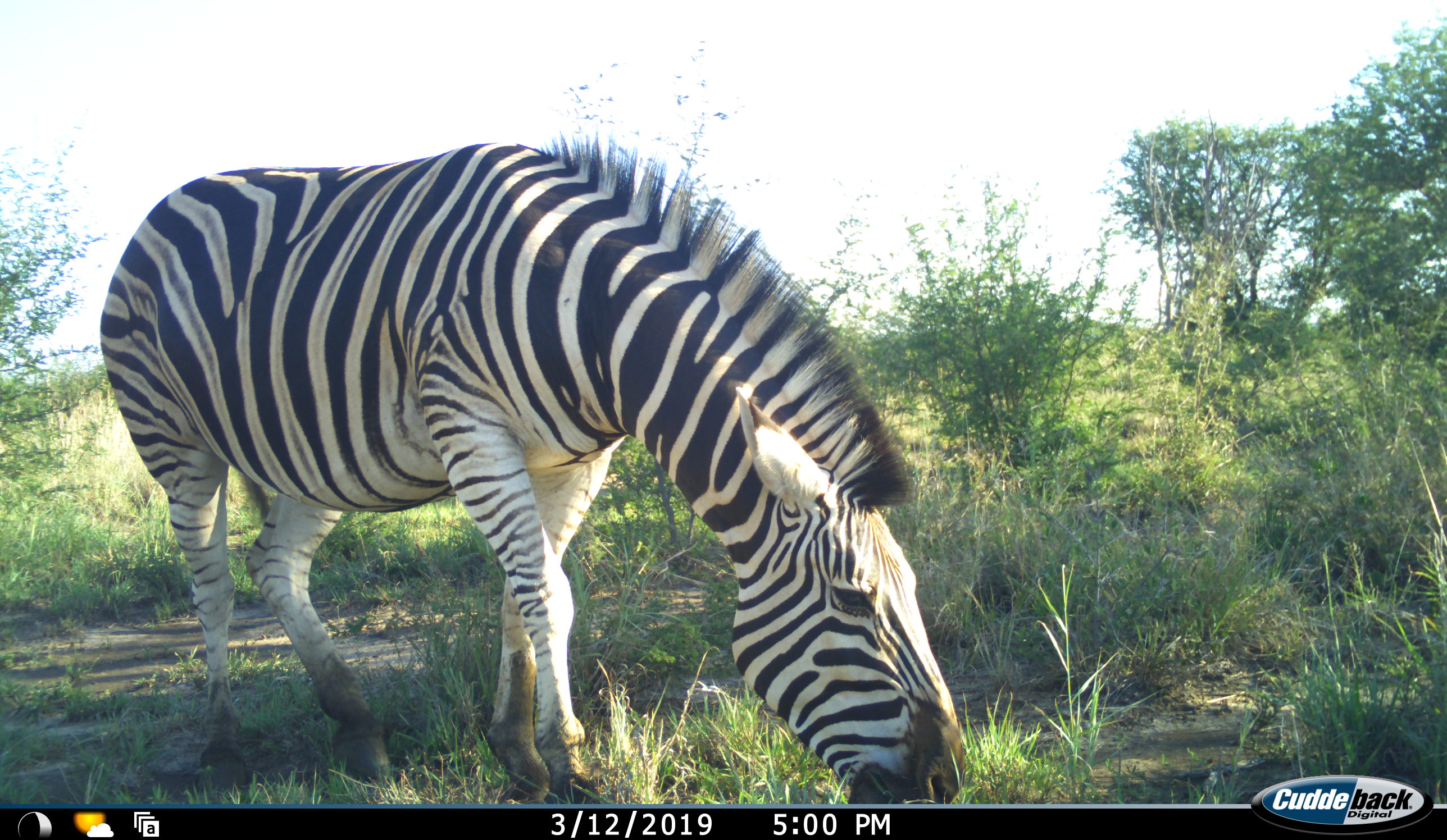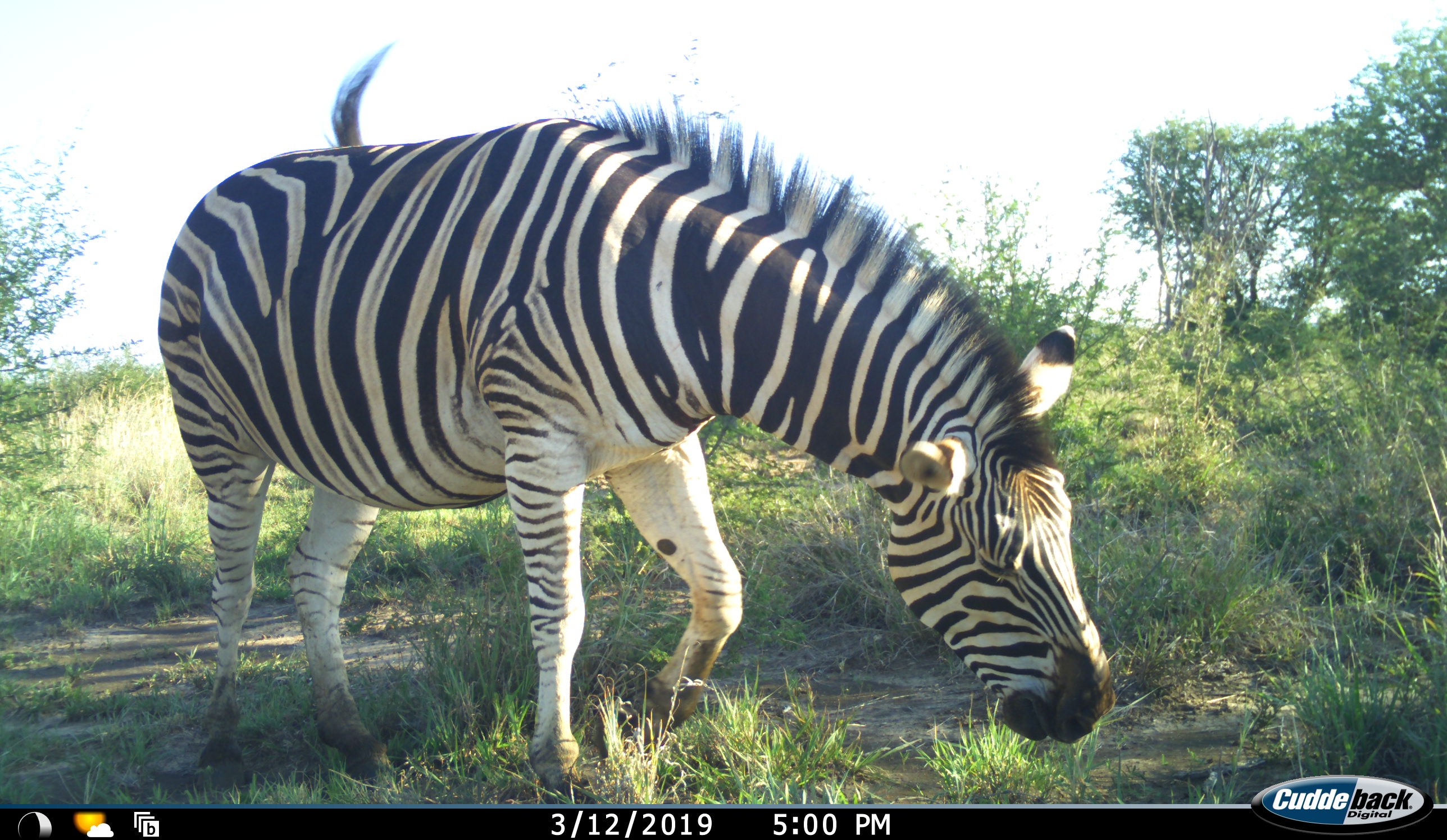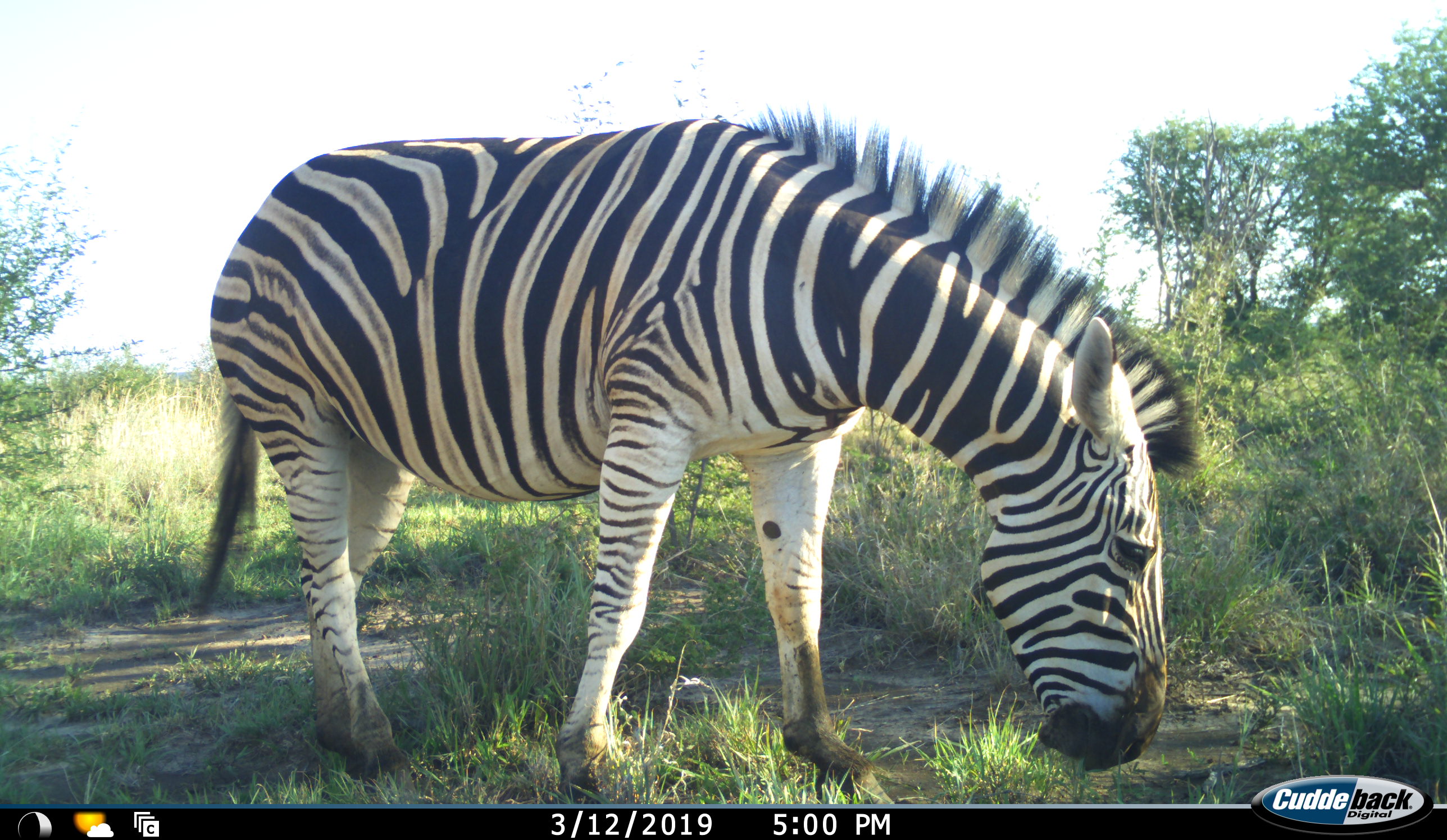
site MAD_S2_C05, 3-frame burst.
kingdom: Animalia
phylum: Chordata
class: Mammalia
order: Perissodactyla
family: Equidae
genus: Equus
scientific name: Equus quagga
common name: plains zebra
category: zebraplains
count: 1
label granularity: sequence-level